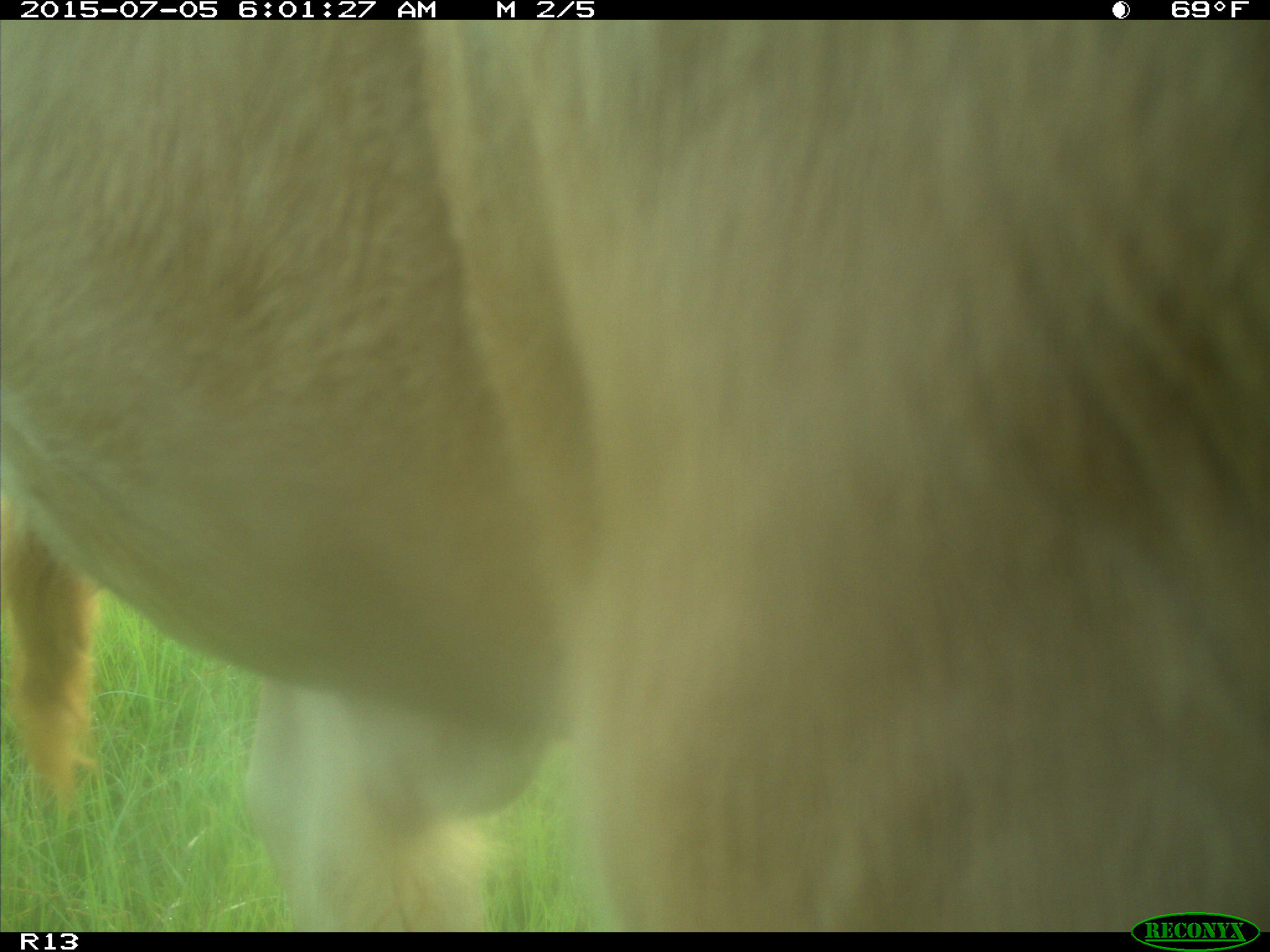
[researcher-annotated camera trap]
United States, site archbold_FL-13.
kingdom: Animalia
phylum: Chordata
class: Mammalia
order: Artiodactyla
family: Bovidae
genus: Bos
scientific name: Bos taurus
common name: domestic cow